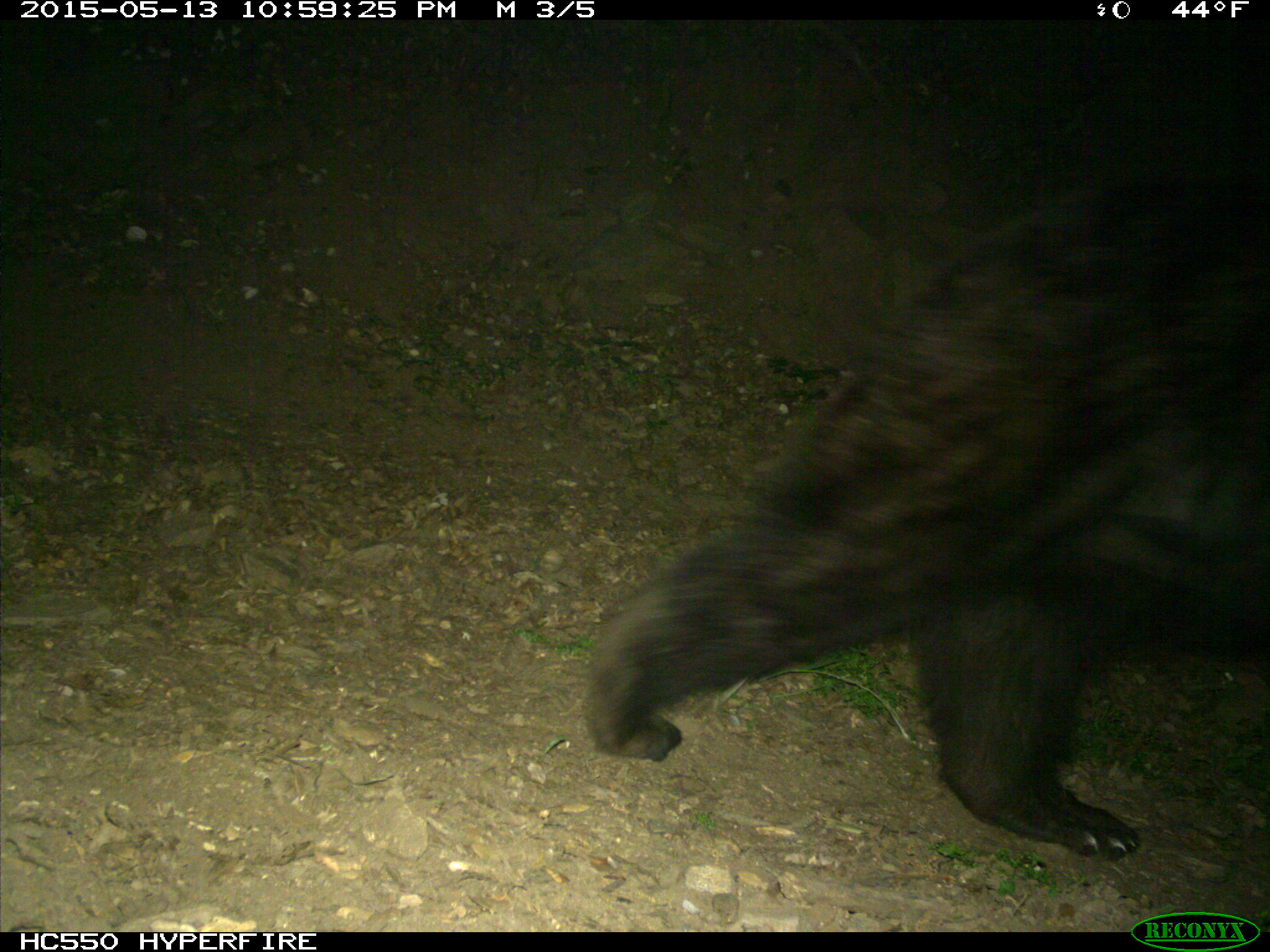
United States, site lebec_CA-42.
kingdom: Animalia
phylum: Chordata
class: Mammalia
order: Carnivora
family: Ursidae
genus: Ursus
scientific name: Ursus americanus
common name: american black bear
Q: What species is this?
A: Ursus americanus (american black bear).